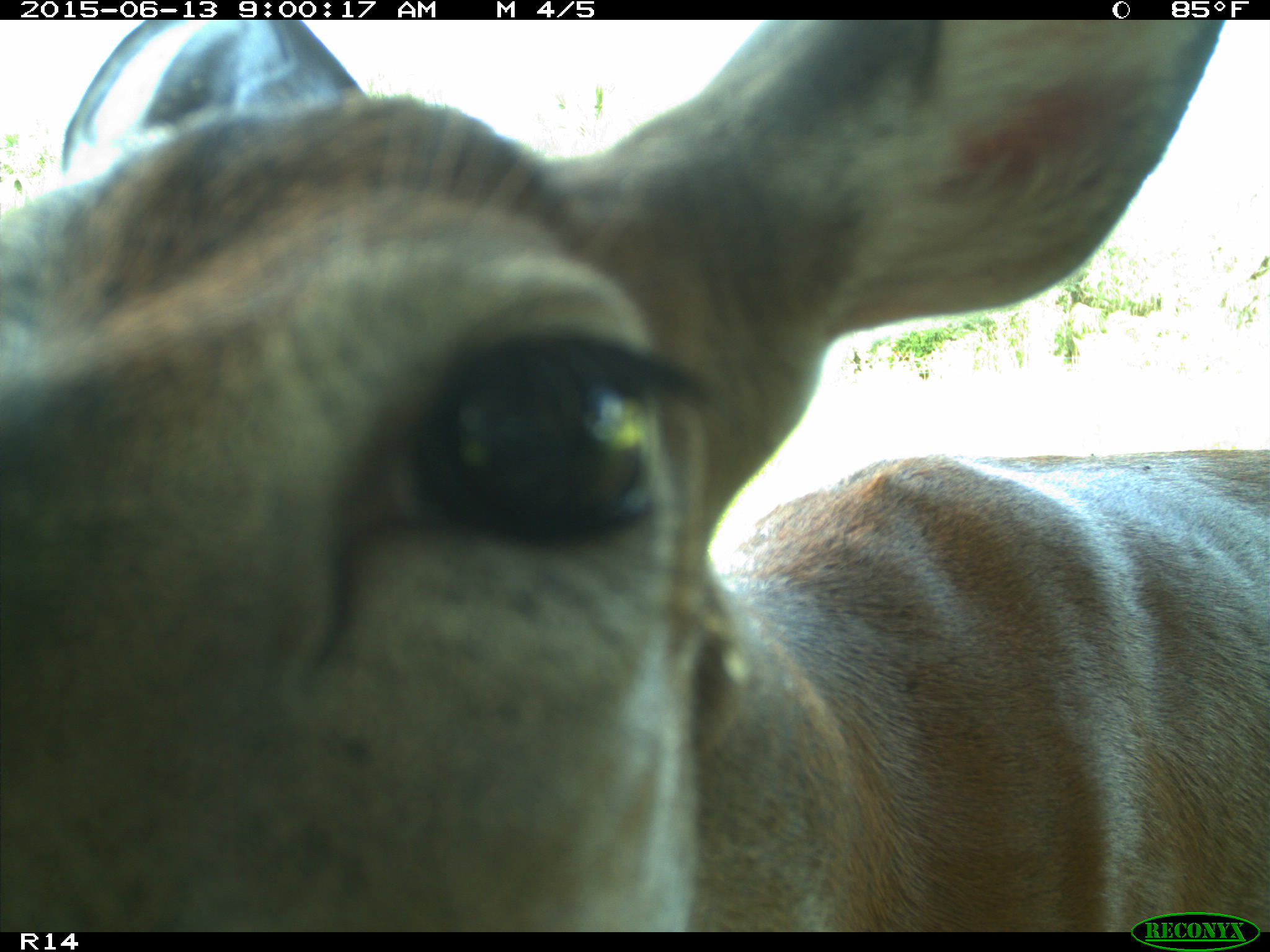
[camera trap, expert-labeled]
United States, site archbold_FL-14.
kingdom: Animalia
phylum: Chordata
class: Mammalia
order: Artiodactyla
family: Cervidae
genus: Odocoileus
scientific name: Odocoileus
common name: deer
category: unidentified deer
Unidentified deer (deer) (Odocoileus).